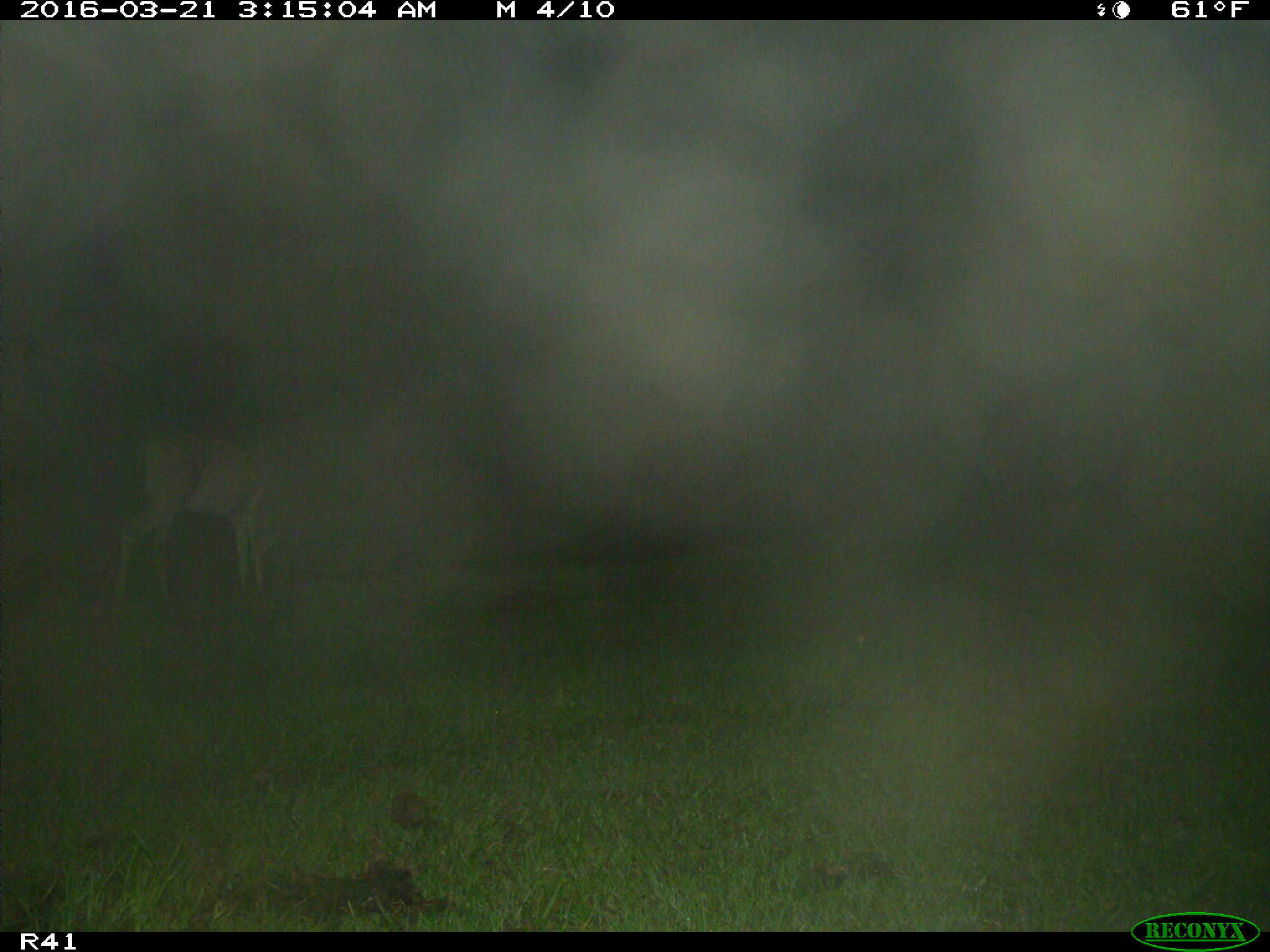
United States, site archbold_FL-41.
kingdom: Animalia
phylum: Chordata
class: Mammalia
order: Artiodactyla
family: Cervidae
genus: Odocoileus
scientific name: Odocoileus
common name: deer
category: unidentified deer